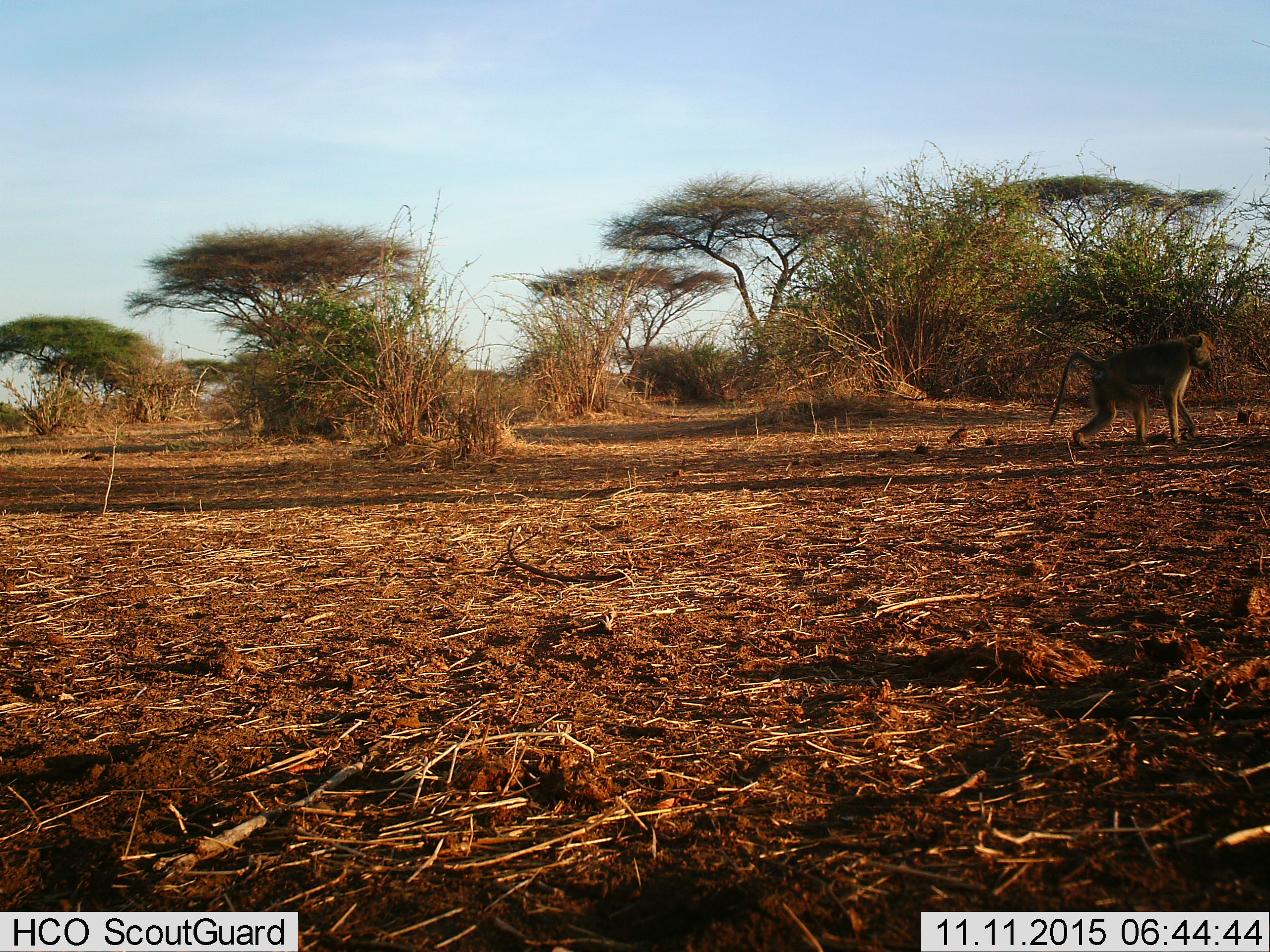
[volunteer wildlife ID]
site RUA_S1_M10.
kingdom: Animalia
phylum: Chordata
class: Mammalia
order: Primates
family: Cercopithecidae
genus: Papio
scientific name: Papio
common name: baboon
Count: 1.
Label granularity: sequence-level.